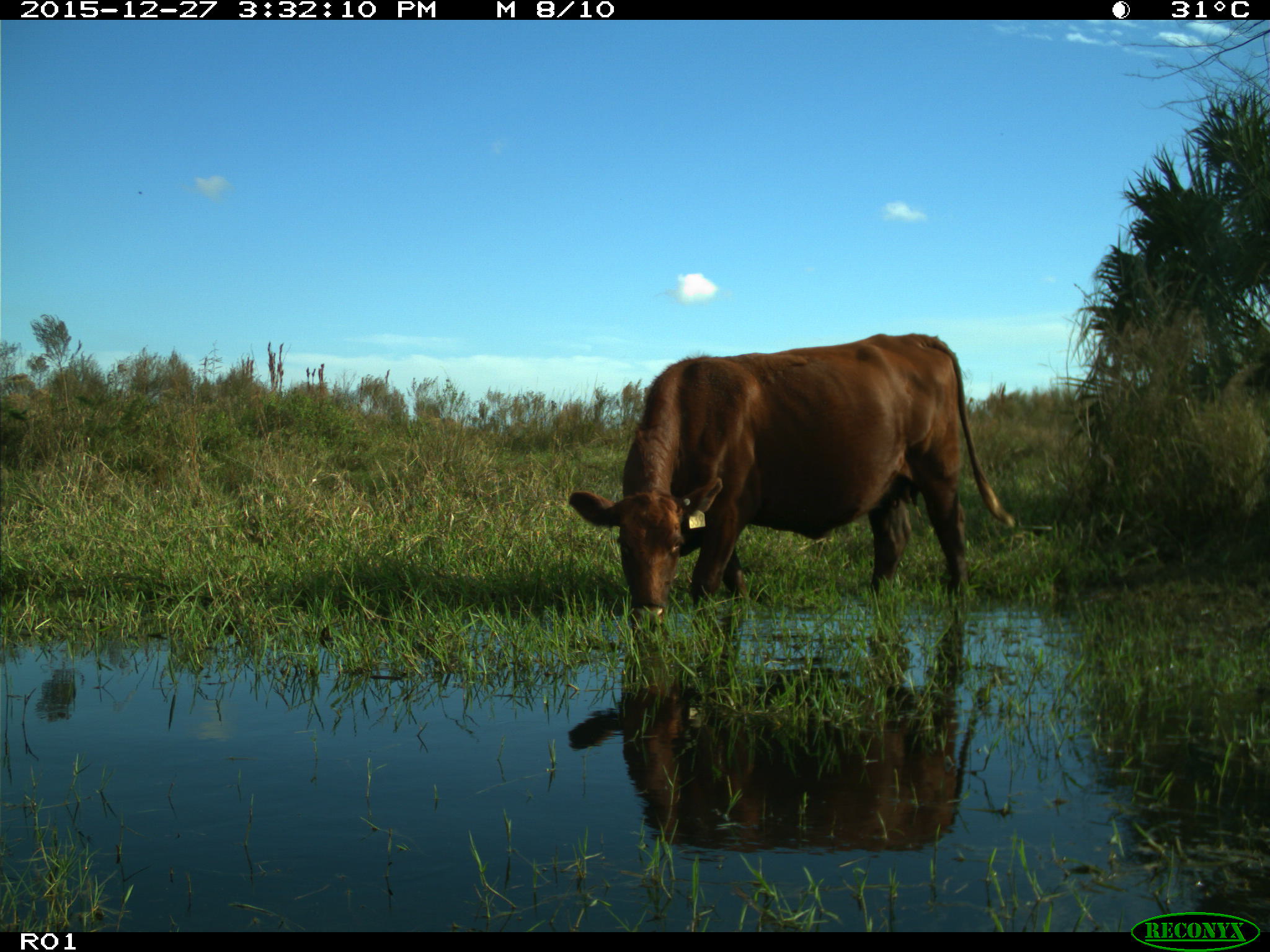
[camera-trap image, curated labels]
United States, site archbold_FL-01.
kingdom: Animalia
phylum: Chordata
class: Mammalia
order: Artiodactyla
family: Bovidae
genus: Bos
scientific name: Bos taurus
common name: domestic cow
Bos taurus (domestic cow).